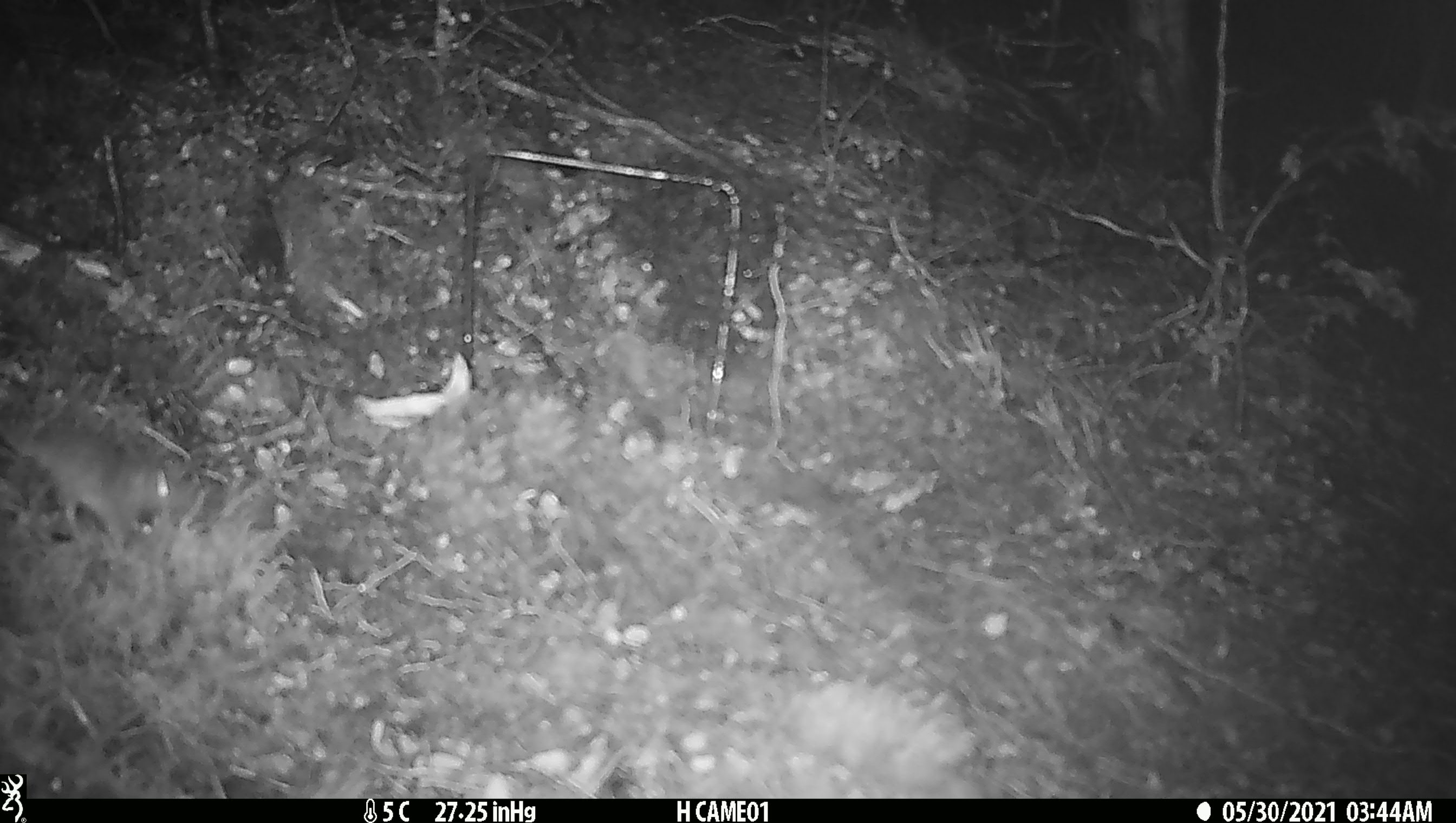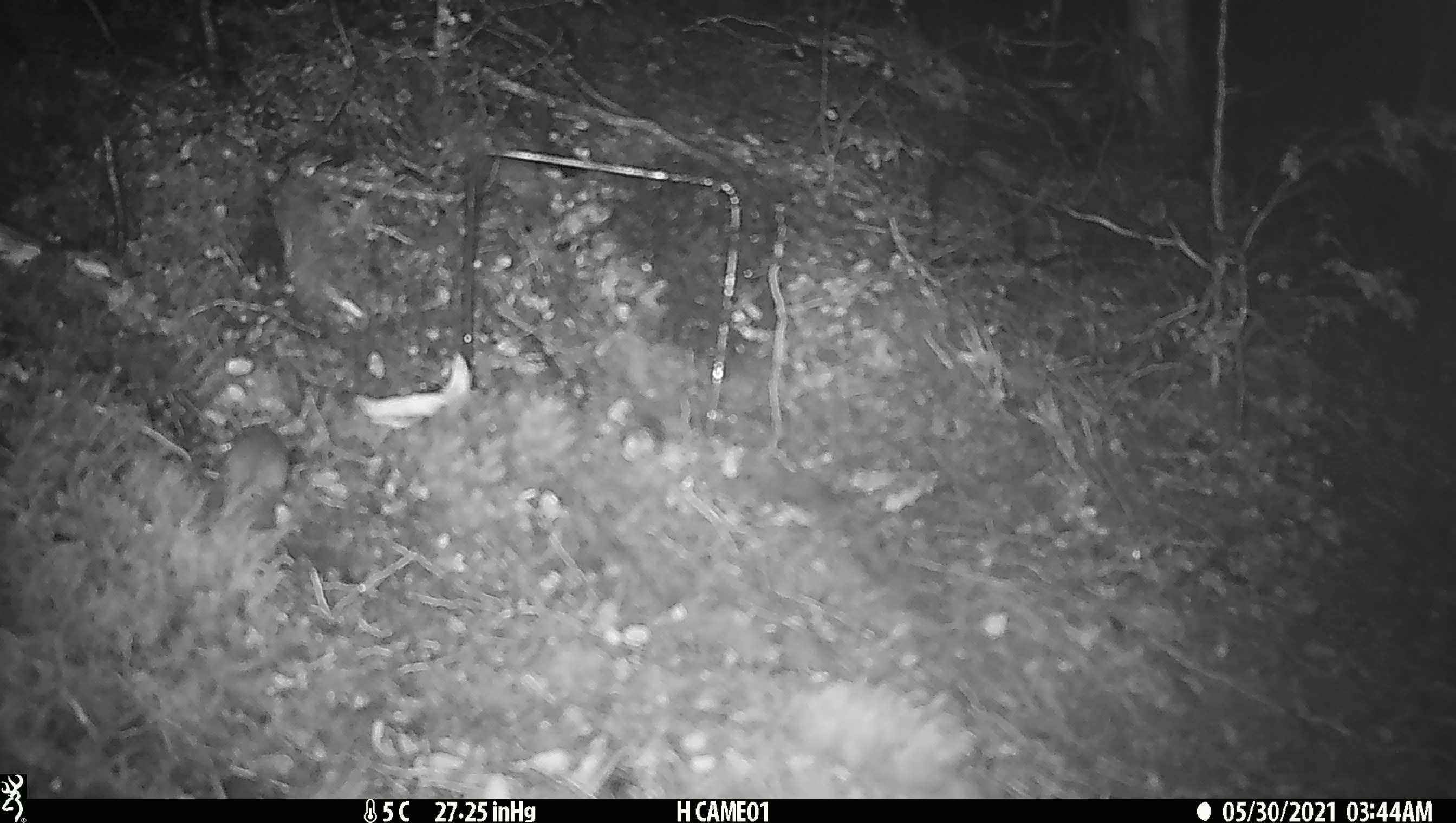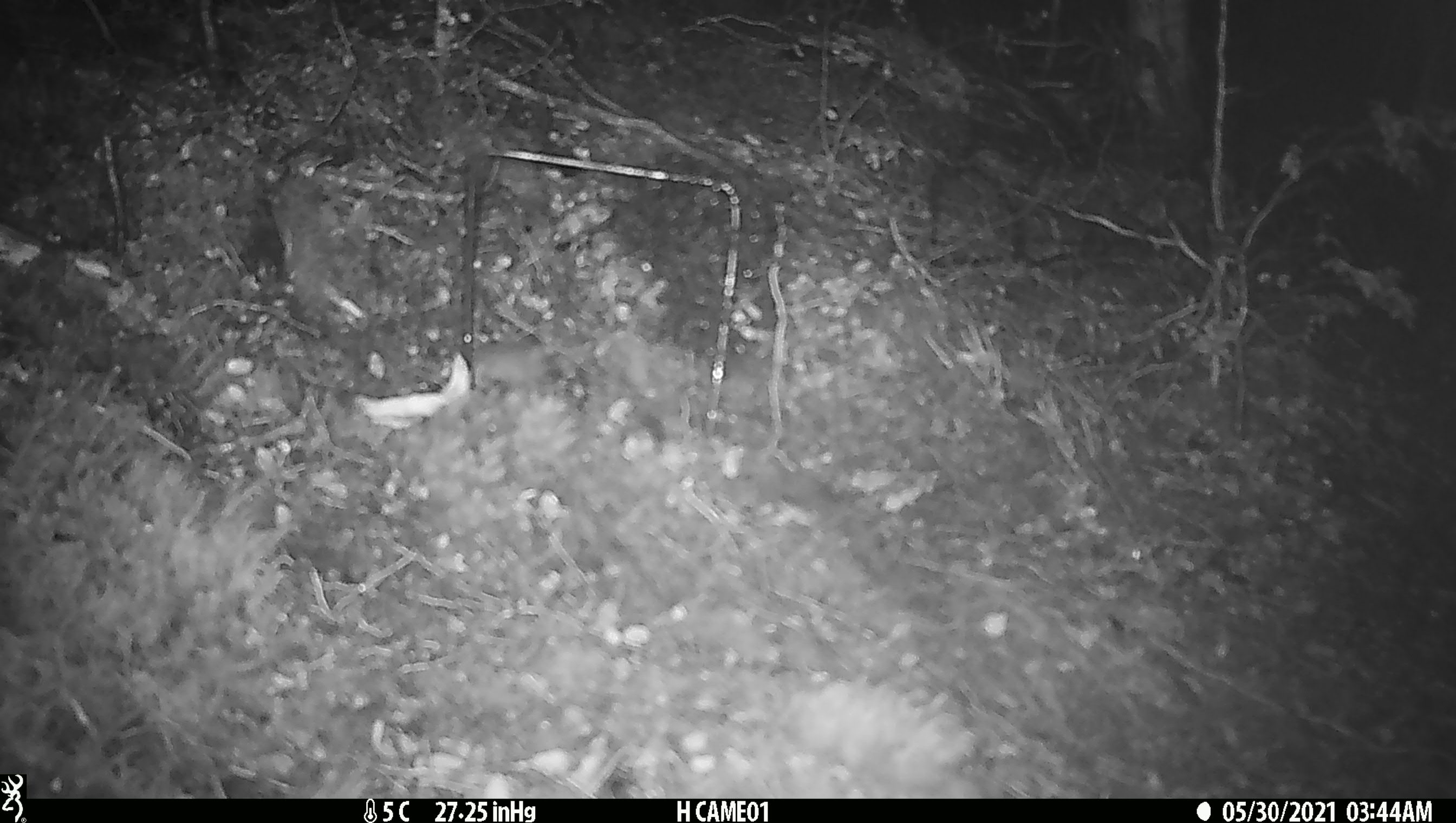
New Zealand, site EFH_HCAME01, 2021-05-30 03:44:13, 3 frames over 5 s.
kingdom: Animalia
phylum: Chordata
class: Mammalia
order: Rodentia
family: Muridae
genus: Mus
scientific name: Mus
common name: mouse